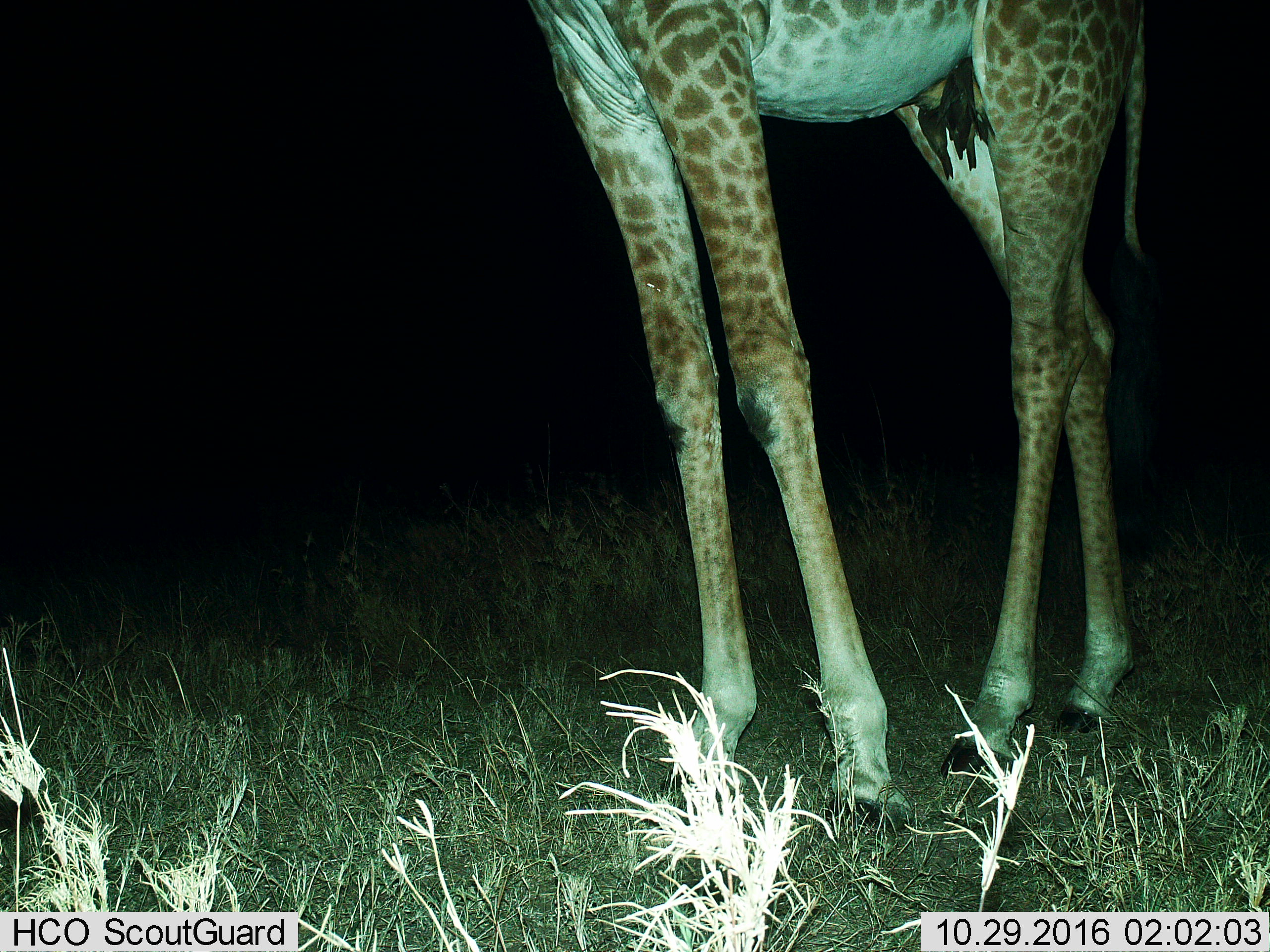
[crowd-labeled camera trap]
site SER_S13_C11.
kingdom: Animalia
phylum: Chordata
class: Mammalia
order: Artiodactyla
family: Giraffidae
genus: Giraffa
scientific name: Giraffa camelopardalis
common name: giraffe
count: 1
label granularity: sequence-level